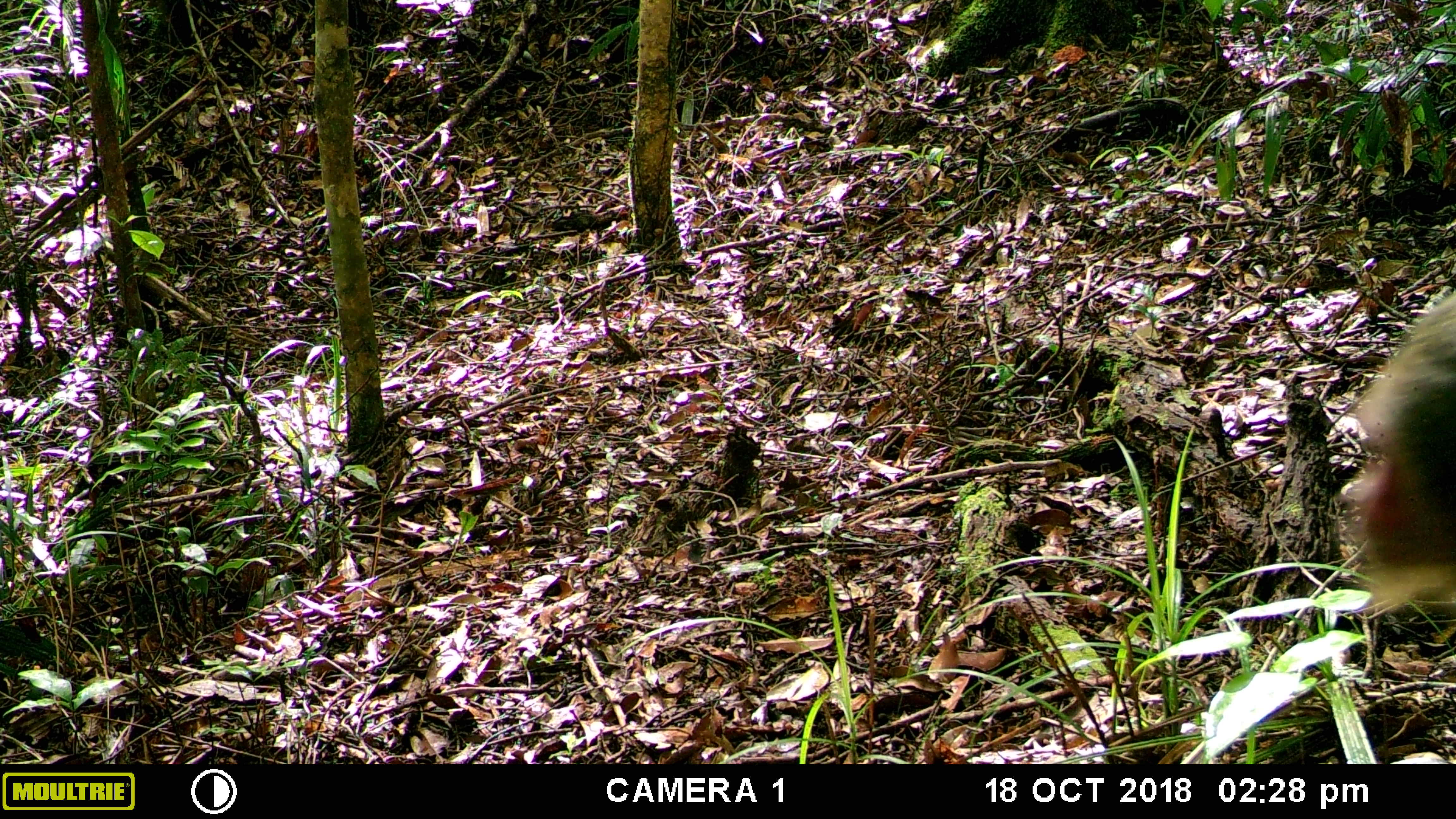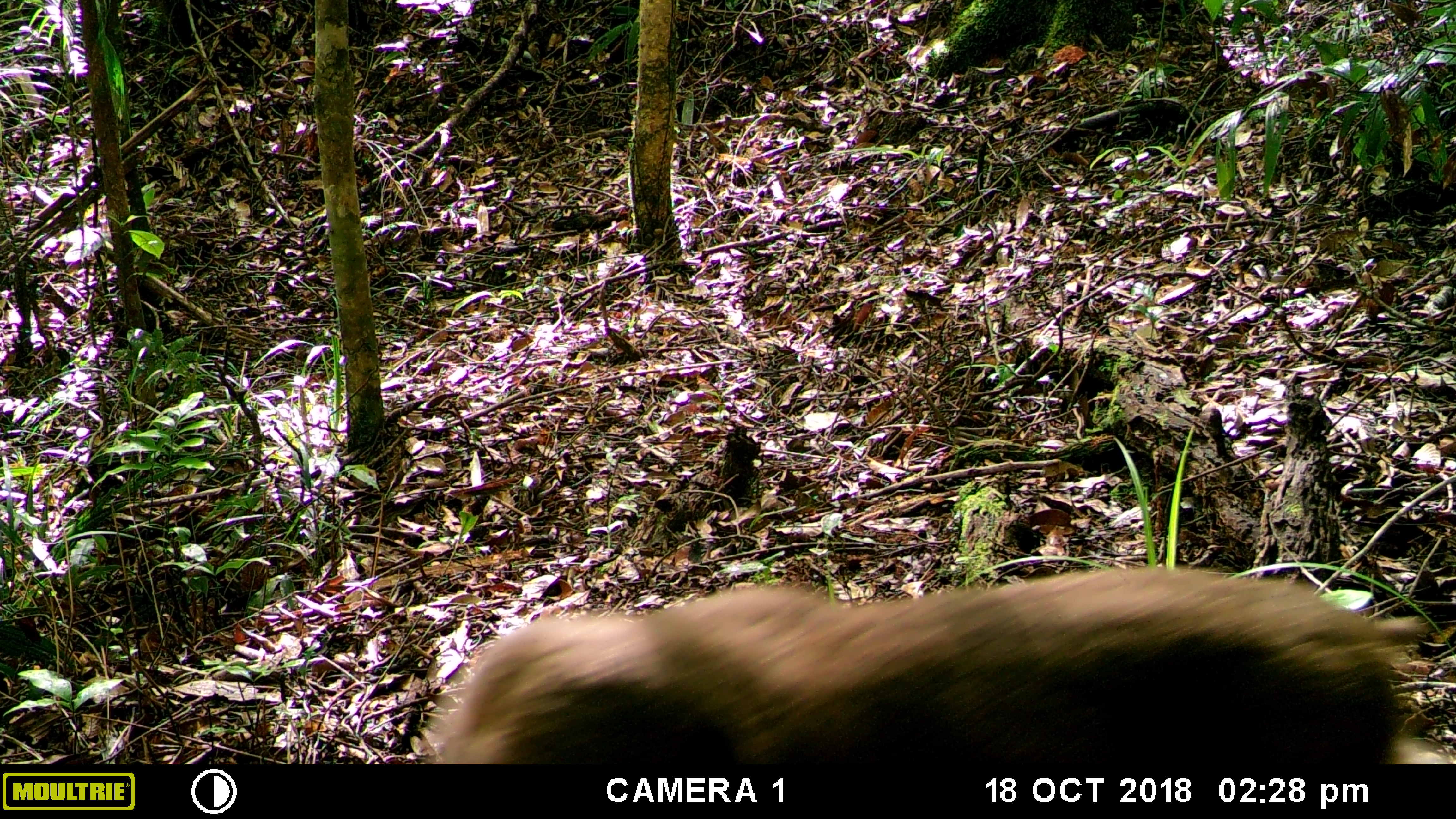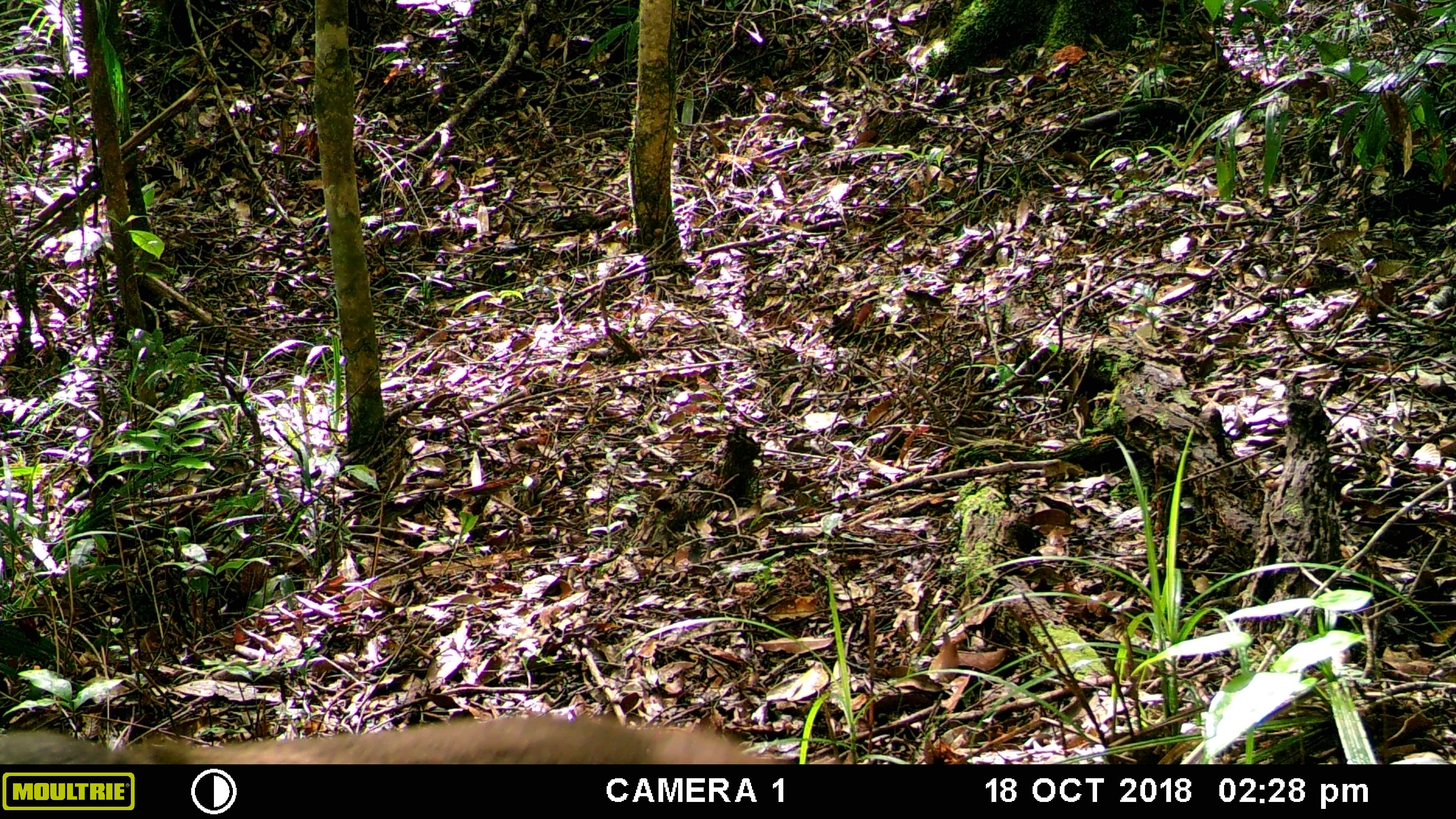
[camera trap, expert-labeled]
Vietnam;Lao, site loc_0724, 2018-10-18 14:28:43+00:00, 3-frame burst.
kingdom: Animalia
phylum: Chordata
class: Mammalia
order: Primates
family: Cercopithecidae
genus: Macaca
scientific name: Macaca arctoides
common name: stump-tailed macaque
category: stump tailed macaque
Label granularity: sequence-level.